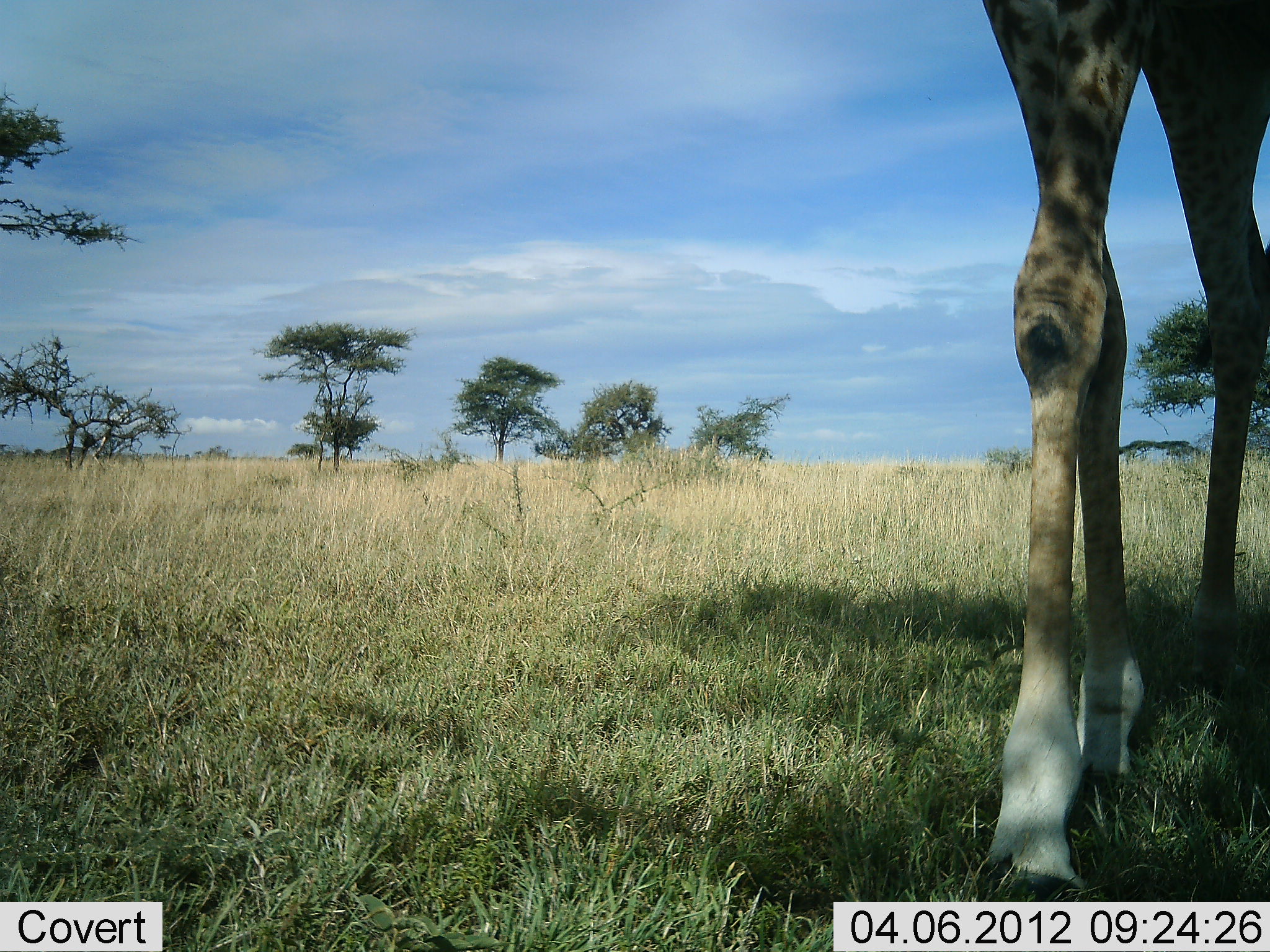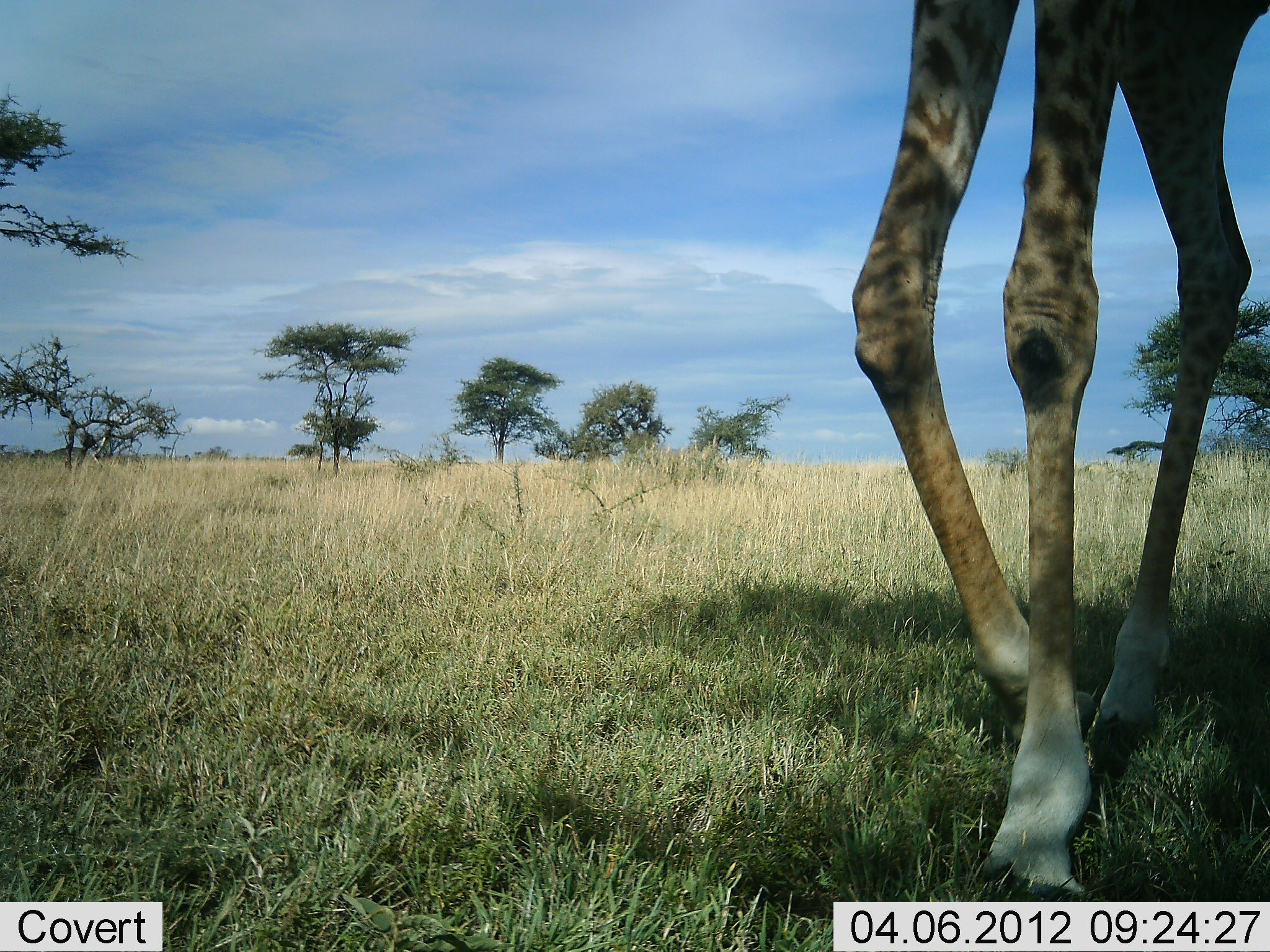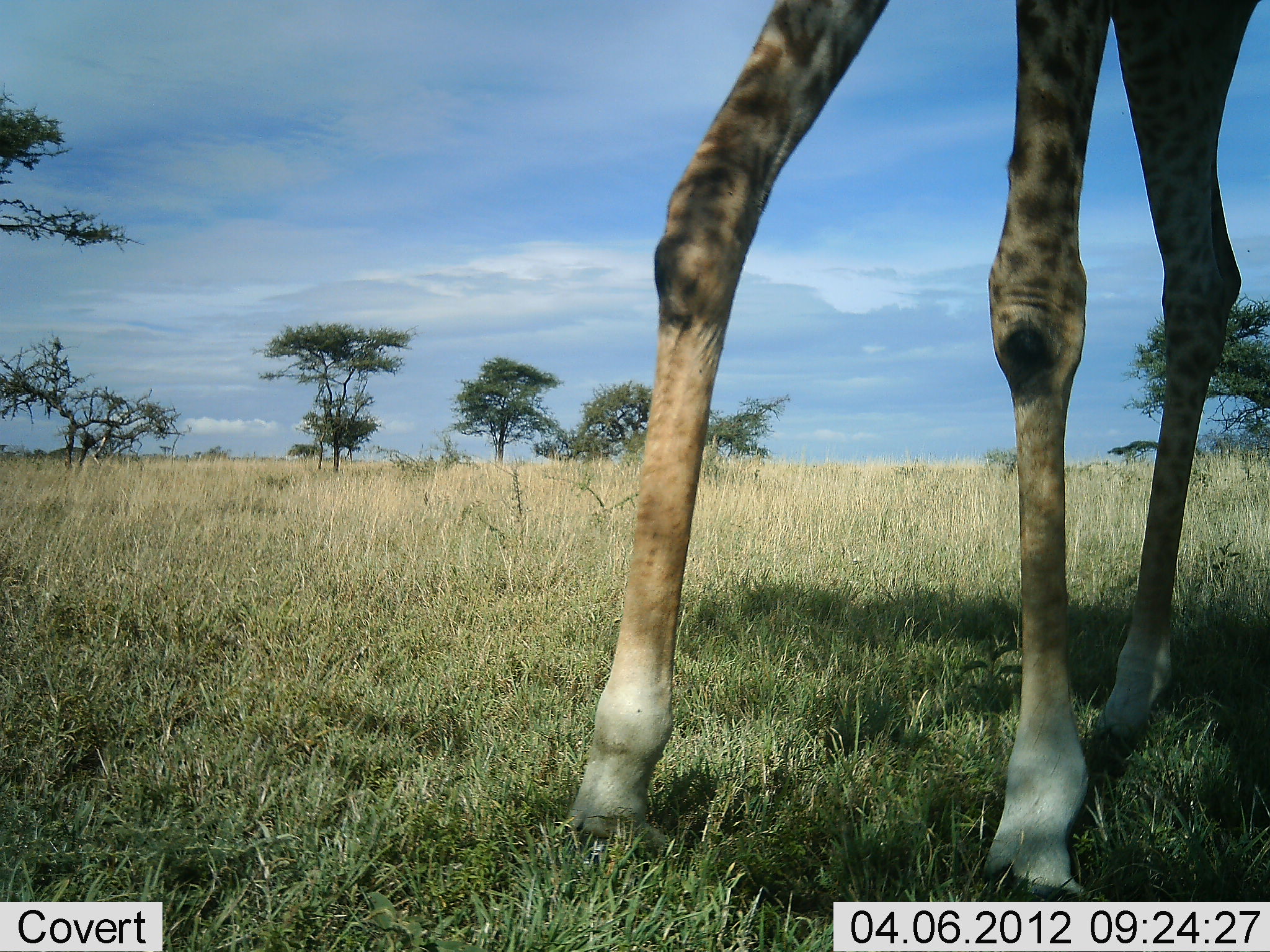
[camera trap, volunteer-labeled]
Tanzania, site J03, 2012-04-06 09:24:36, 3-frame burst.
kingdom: Animalia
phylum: Chordata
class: Mammalia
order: Artiodactyla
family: Giraffidae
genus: Giraffa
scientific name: Giraffa camelopardalis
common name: giraffe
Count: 1.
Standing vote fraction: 13%.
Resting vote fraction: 0%.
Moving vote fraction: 77%.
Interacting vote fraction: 0%.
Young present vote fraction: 0%.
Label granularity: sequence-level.